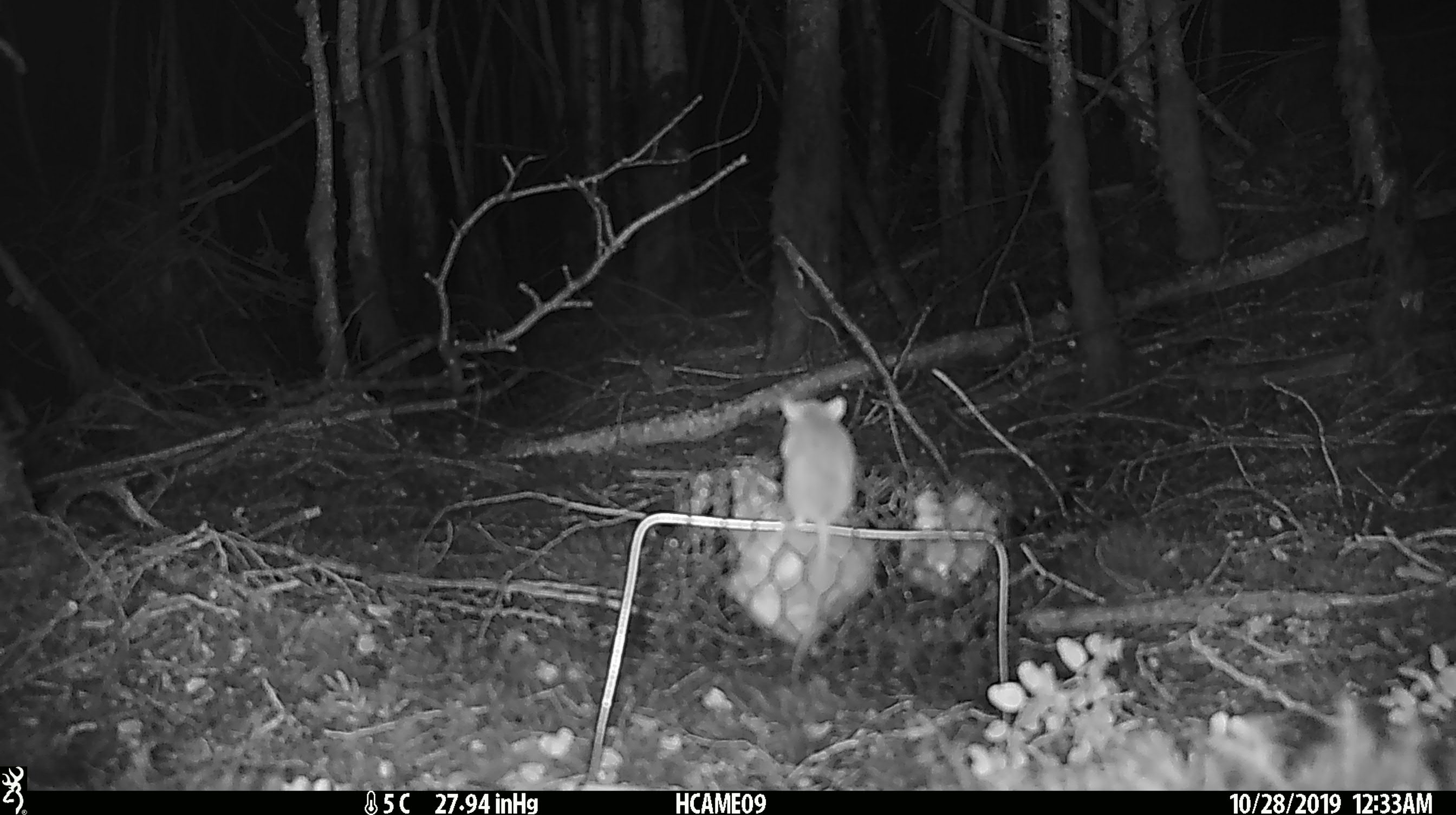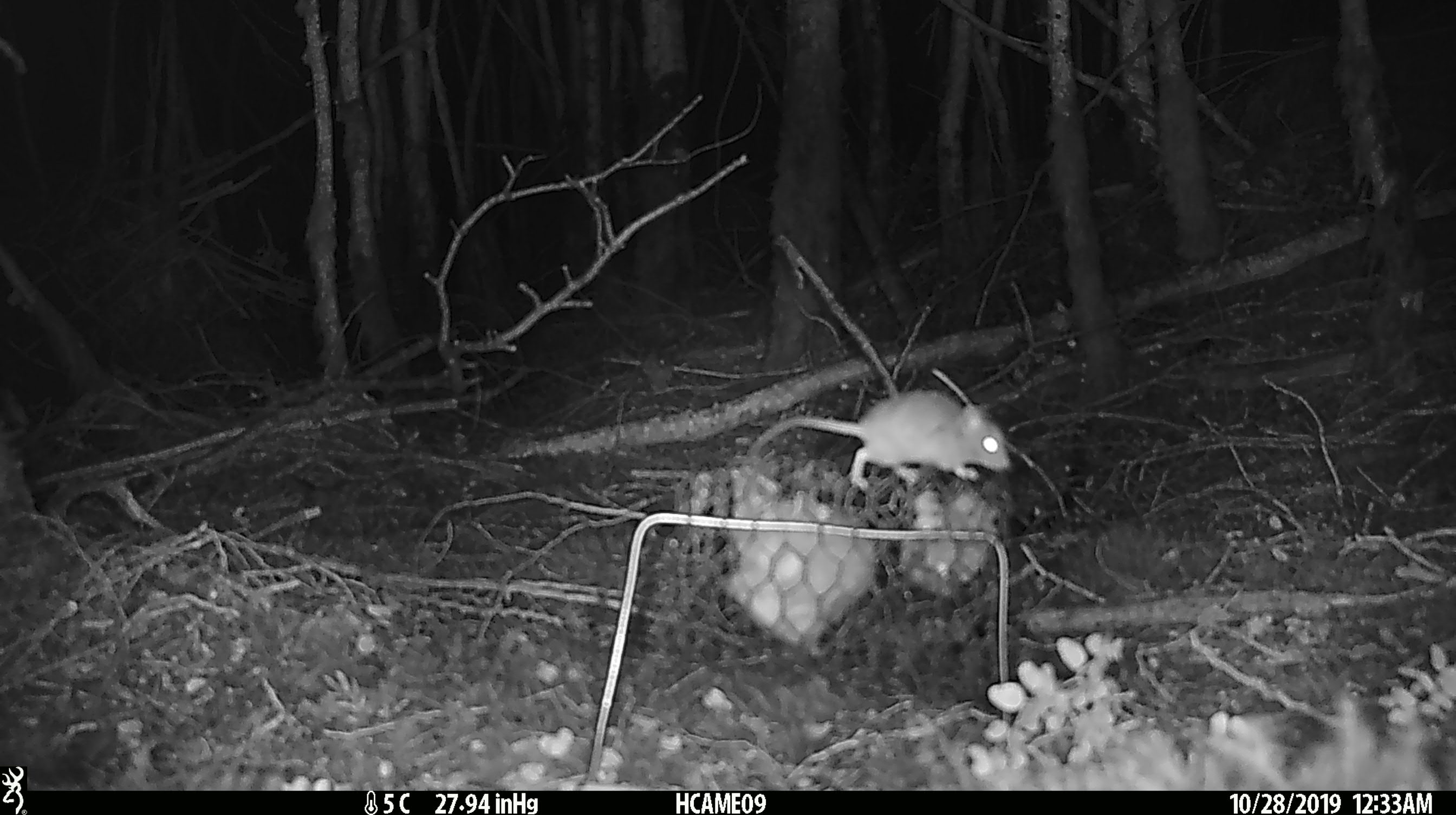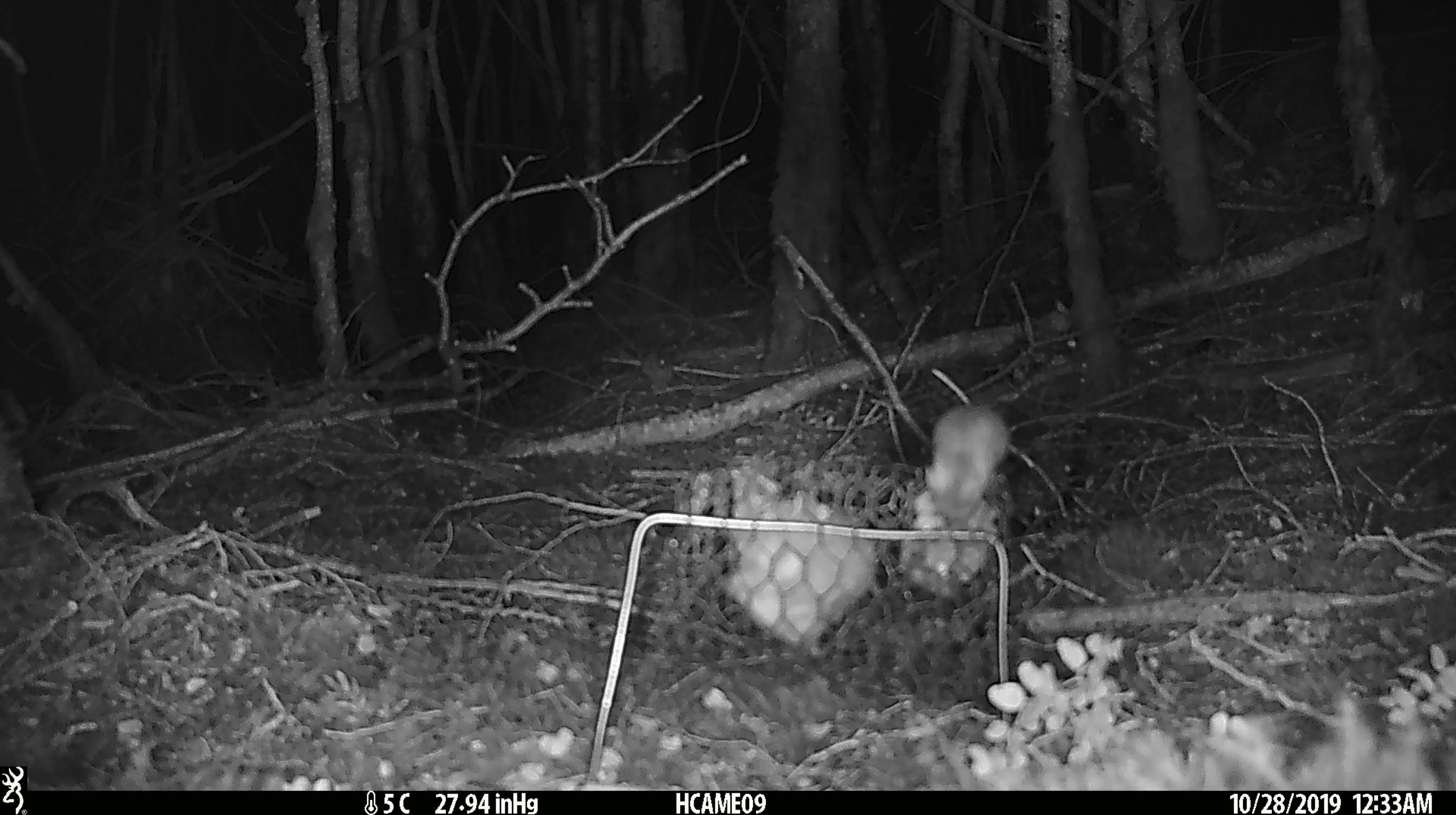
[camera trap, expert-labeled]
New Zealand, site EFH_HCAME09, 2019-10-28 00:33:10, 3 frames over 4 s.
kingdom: Animalia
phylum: Chordata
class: Mammalia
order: Rodentia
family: Muridae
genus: Mus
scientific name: Mus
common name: mouse